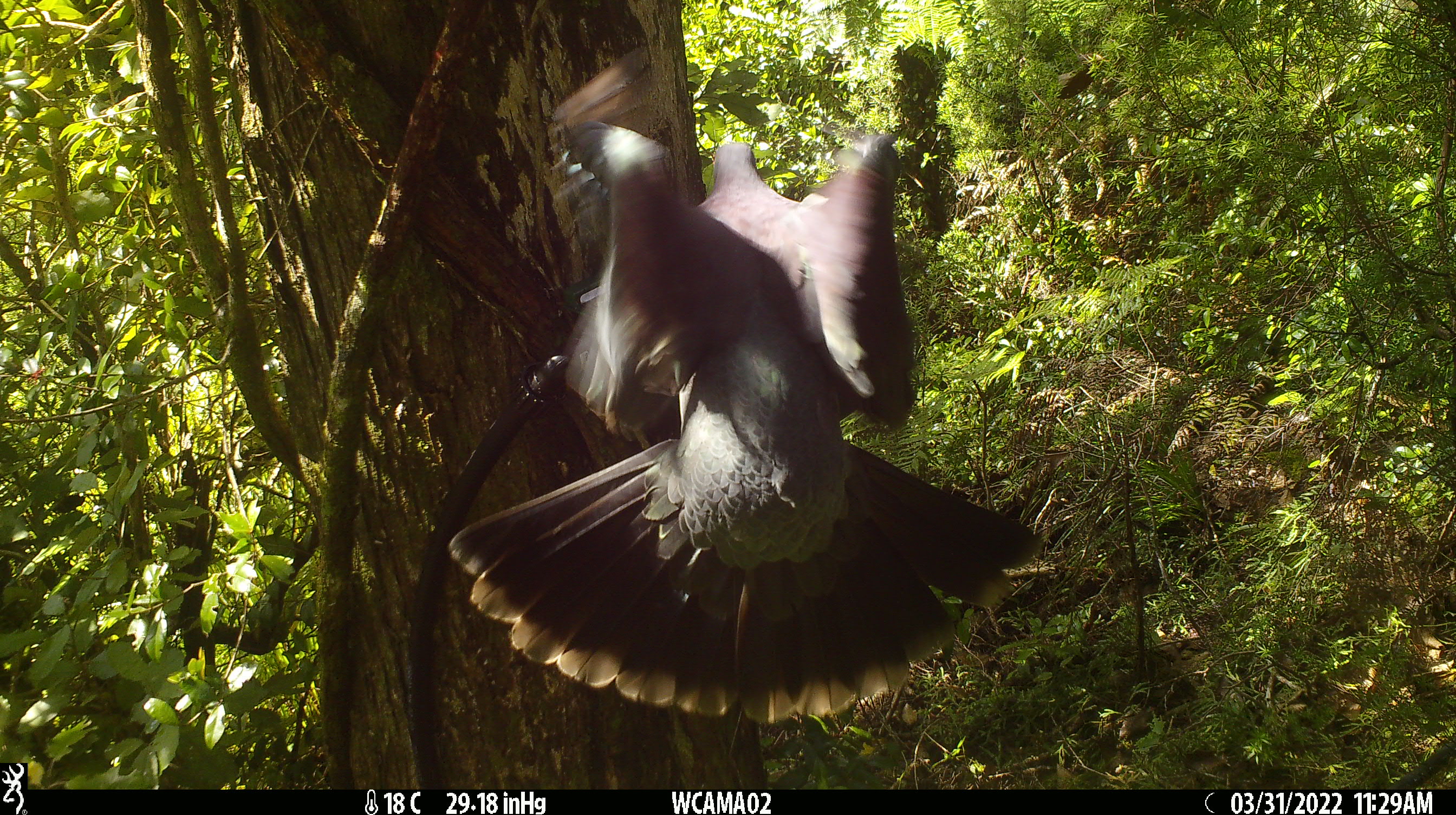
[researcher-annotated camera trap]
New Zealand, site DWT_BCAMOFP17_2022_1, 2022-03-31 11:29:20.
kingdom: Animalia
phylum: Chordata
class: Aves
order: Columbiformes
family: Columbidae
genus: Hemiphaga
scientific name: Hemiphaga novaeseelandiae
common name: new zealand pigeon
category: kereru